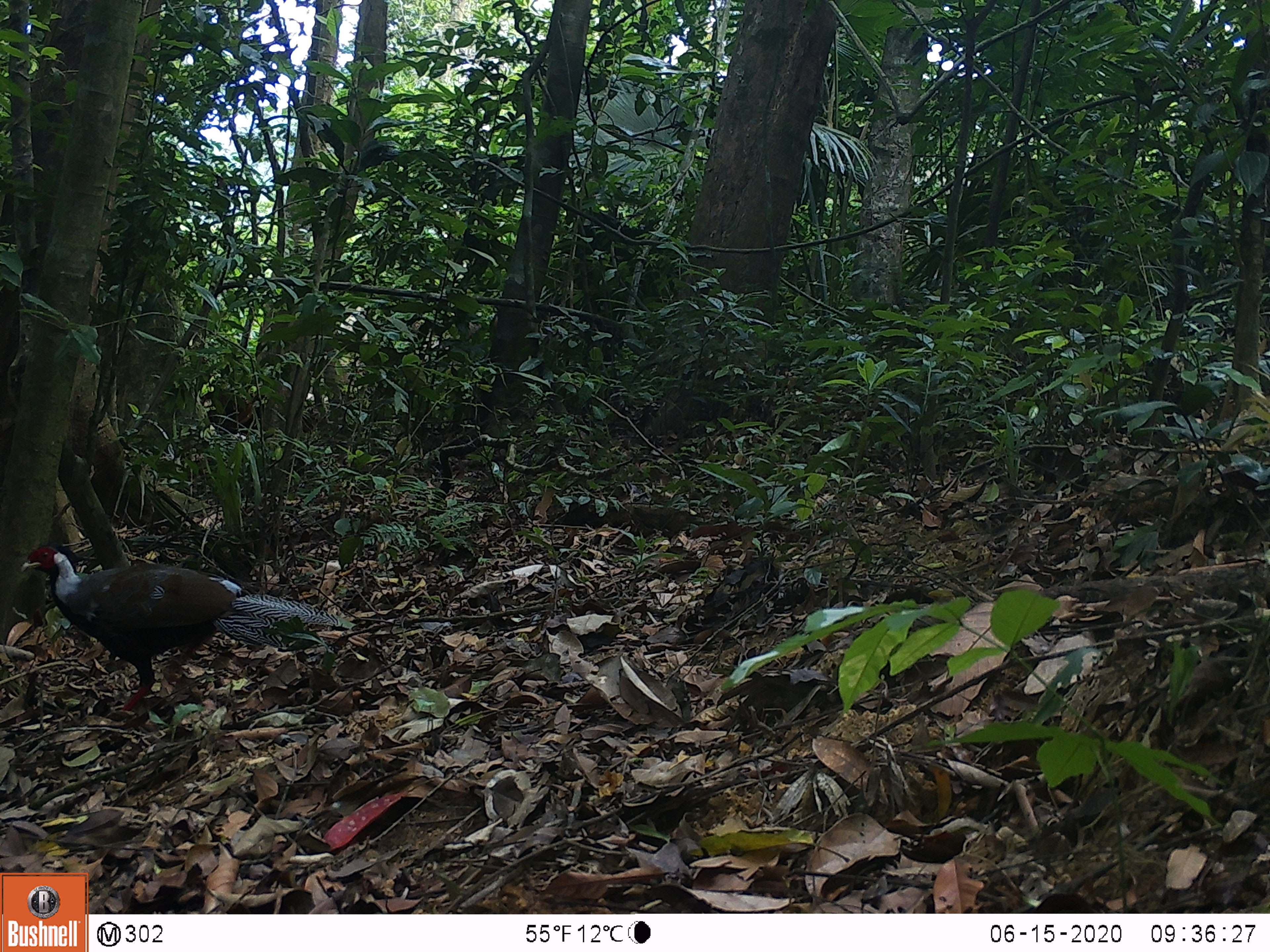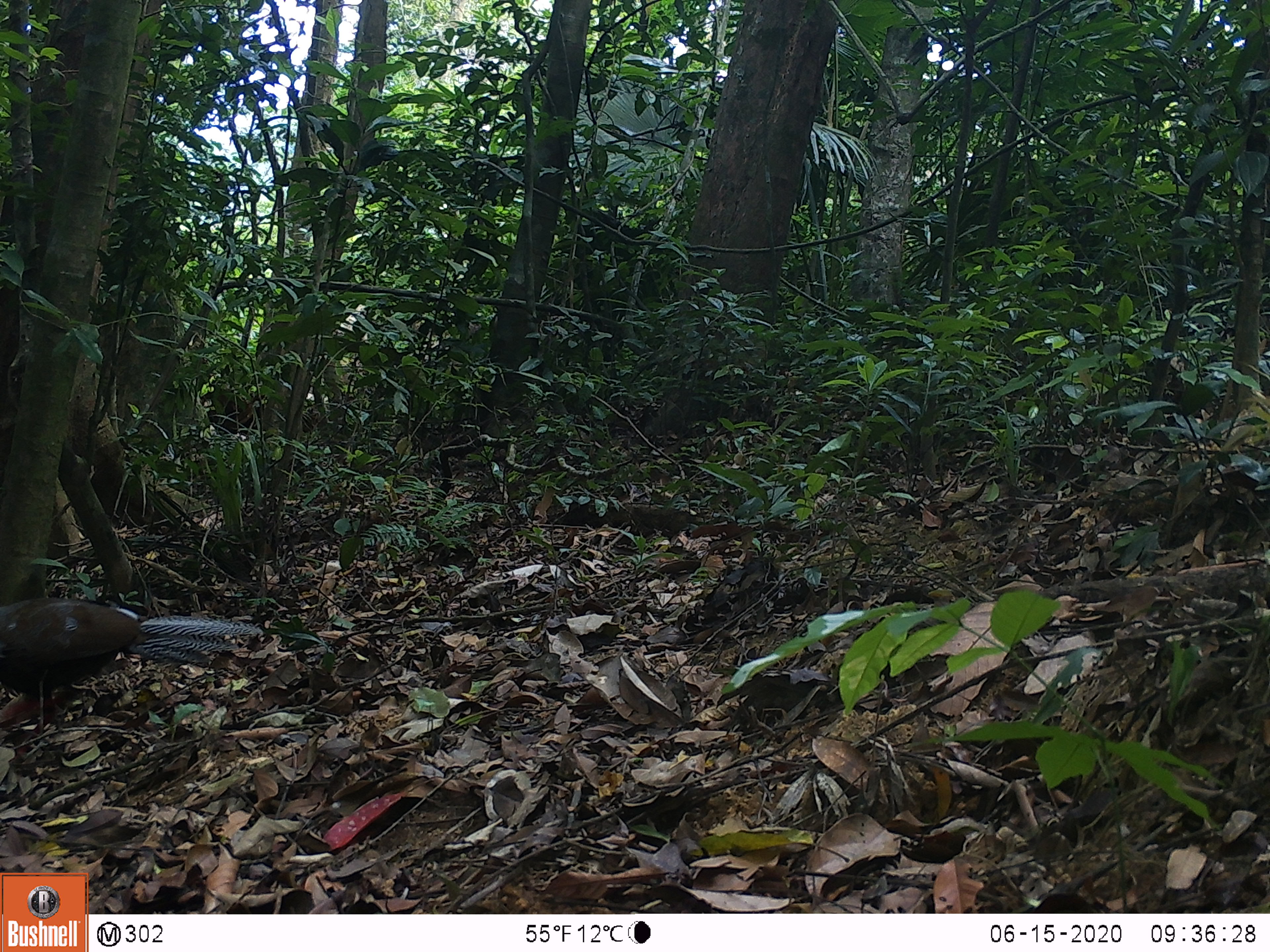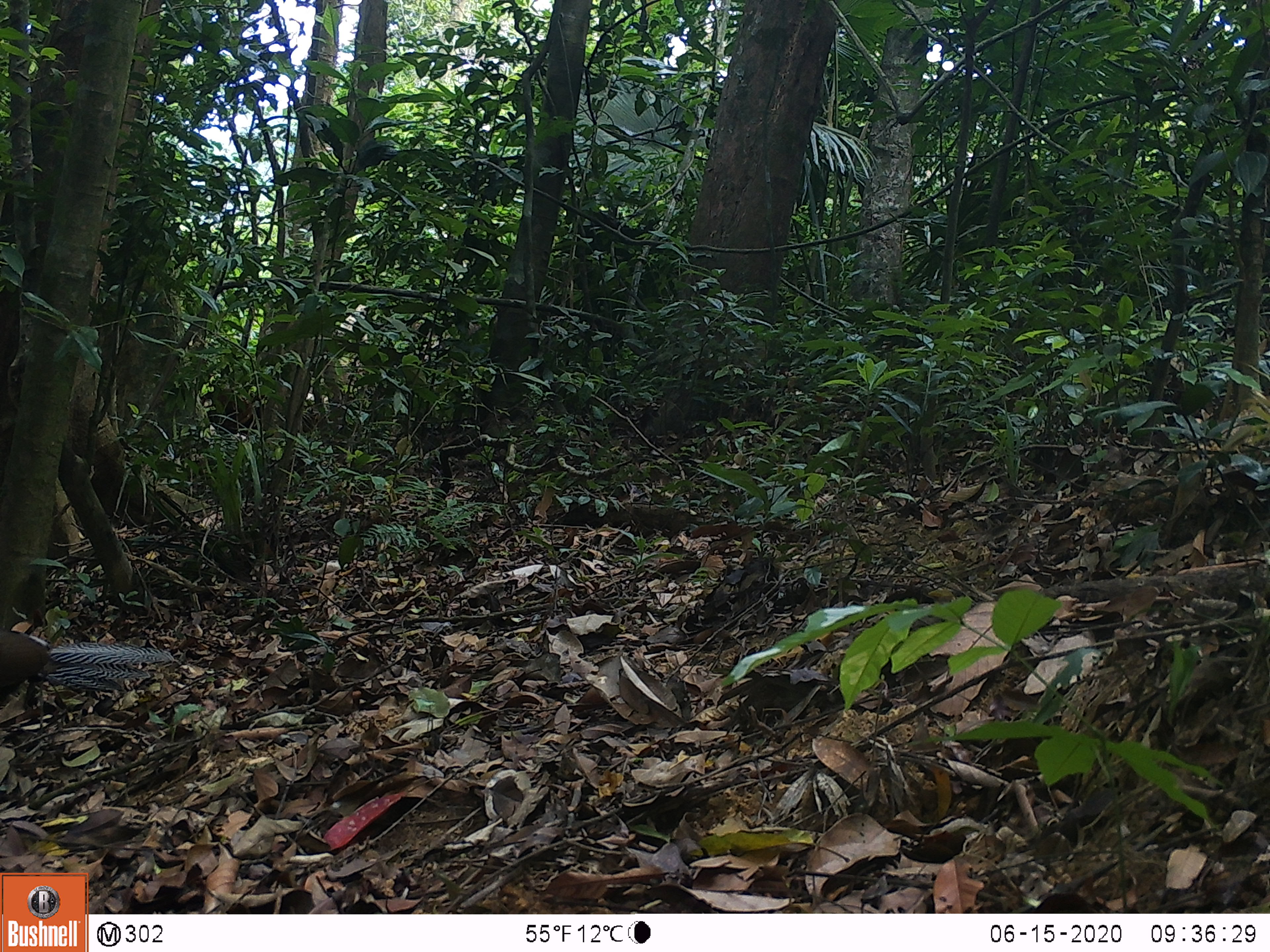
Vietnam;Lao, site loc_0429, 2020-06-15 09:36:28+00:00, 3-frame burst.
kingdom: Animalia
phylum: Chordata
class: Aves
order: Galliformes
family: Phasianidae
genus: Lophura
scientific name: Lophura nycthemera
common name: silver pheasant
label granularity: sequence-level